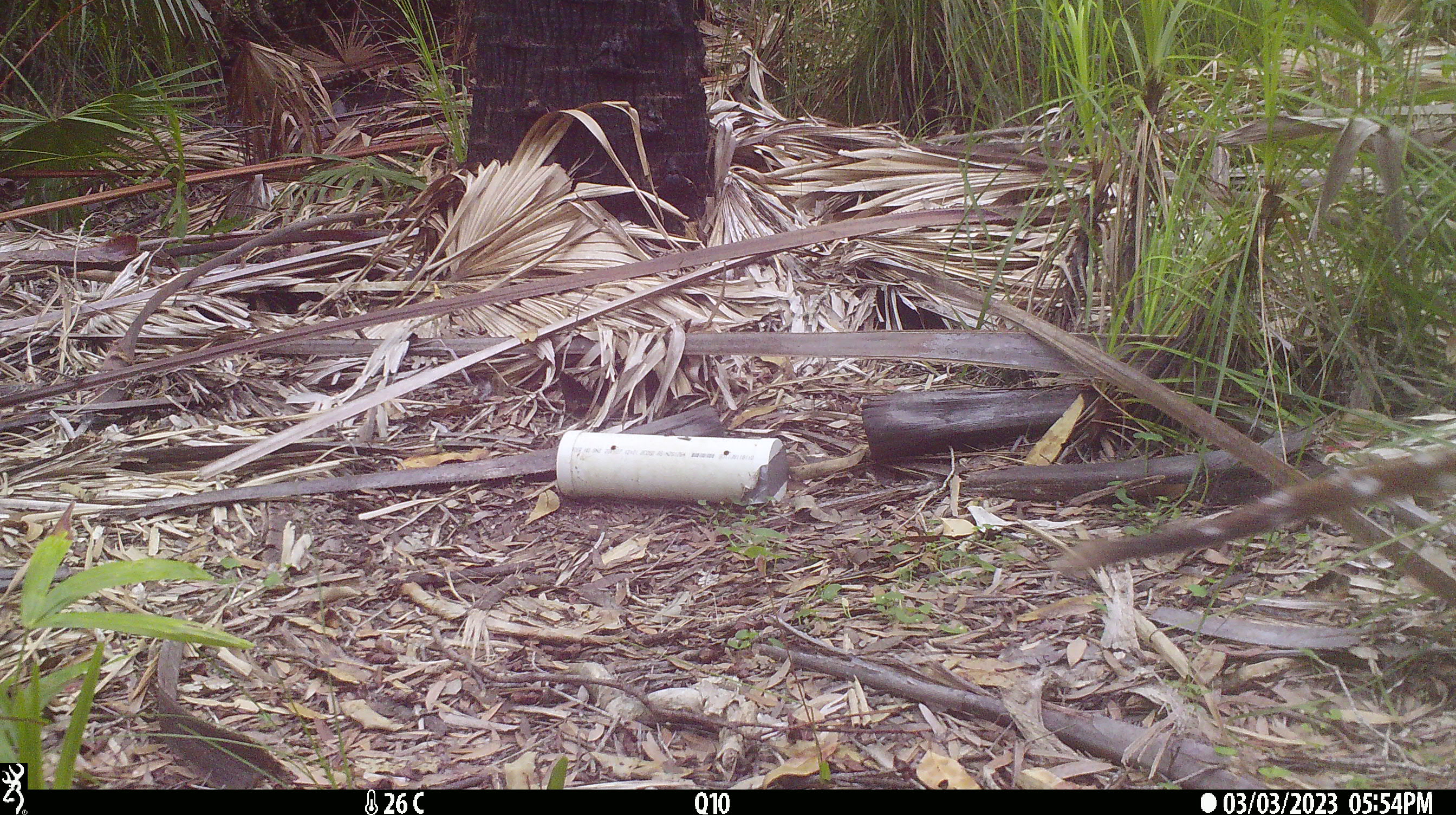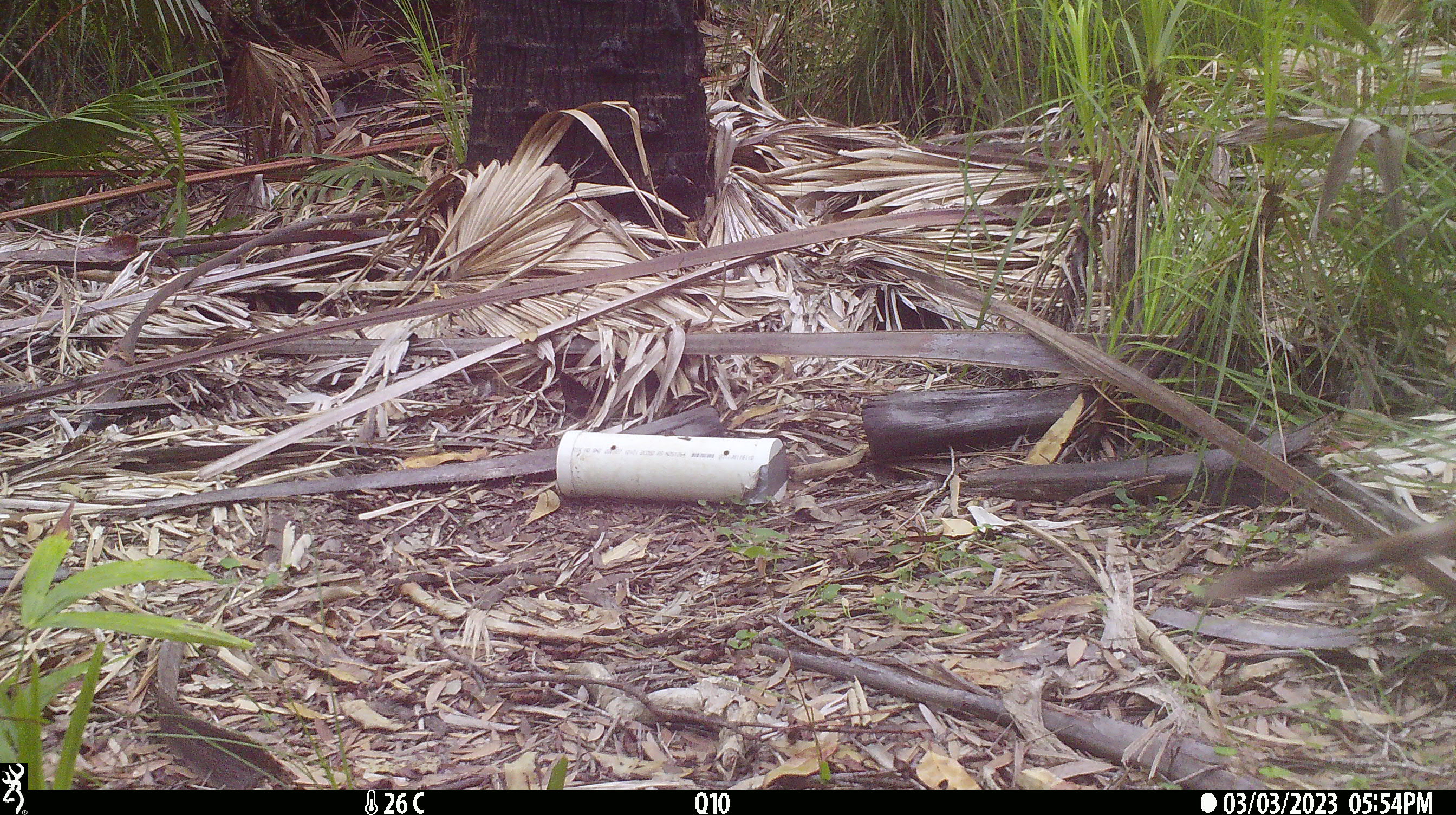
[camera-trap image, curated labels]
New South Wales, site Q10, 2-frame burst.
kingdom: Animalia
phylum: Chordata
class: Mammalia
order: Dasyuromorphia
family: Dasyuridae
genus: Dasyurus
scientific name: Dasyurus maculatus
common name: spotted-tailed quoll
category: quoll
Quoll (spotted-tailed quoll) (Dasyurus maculatus).